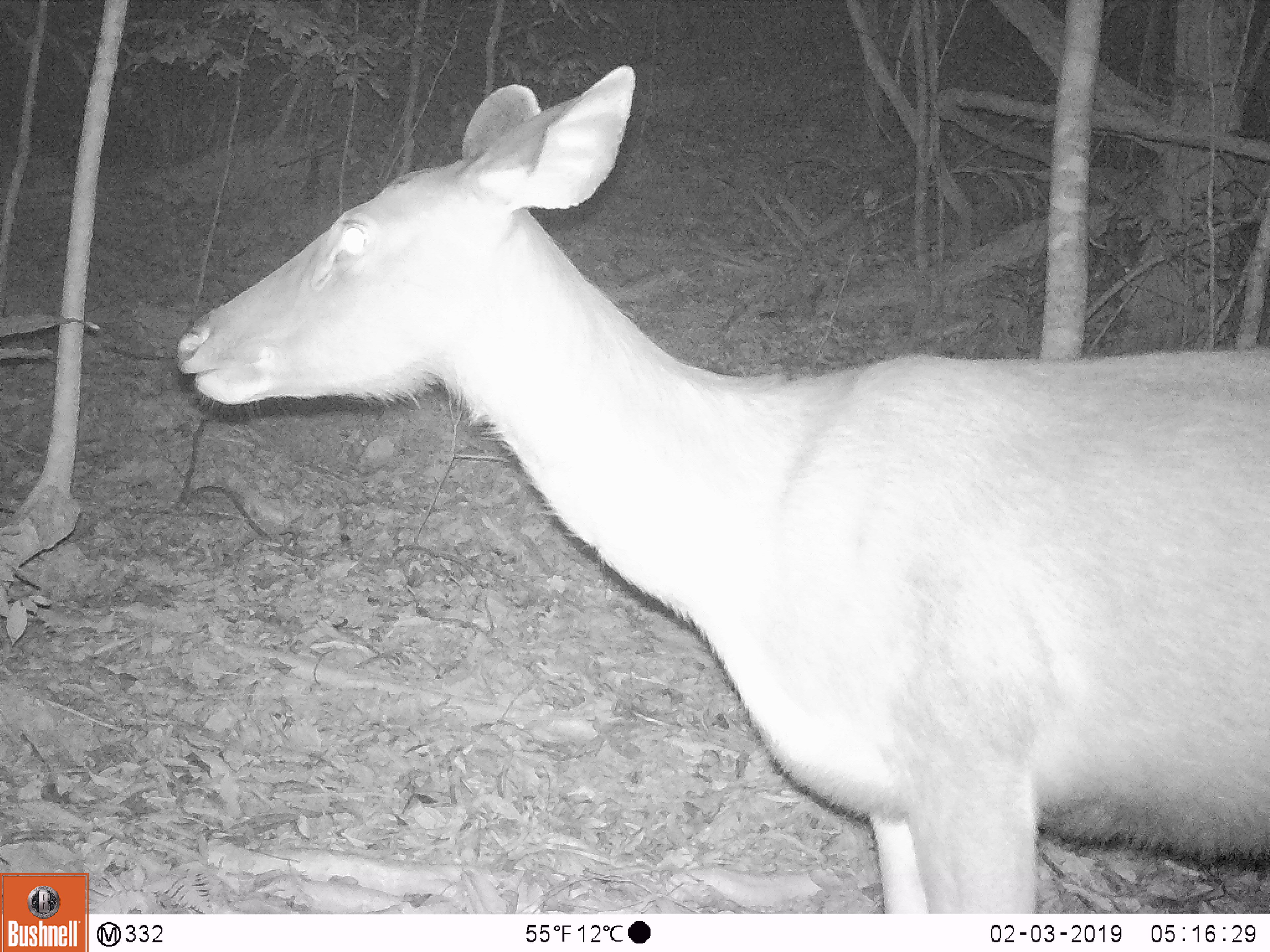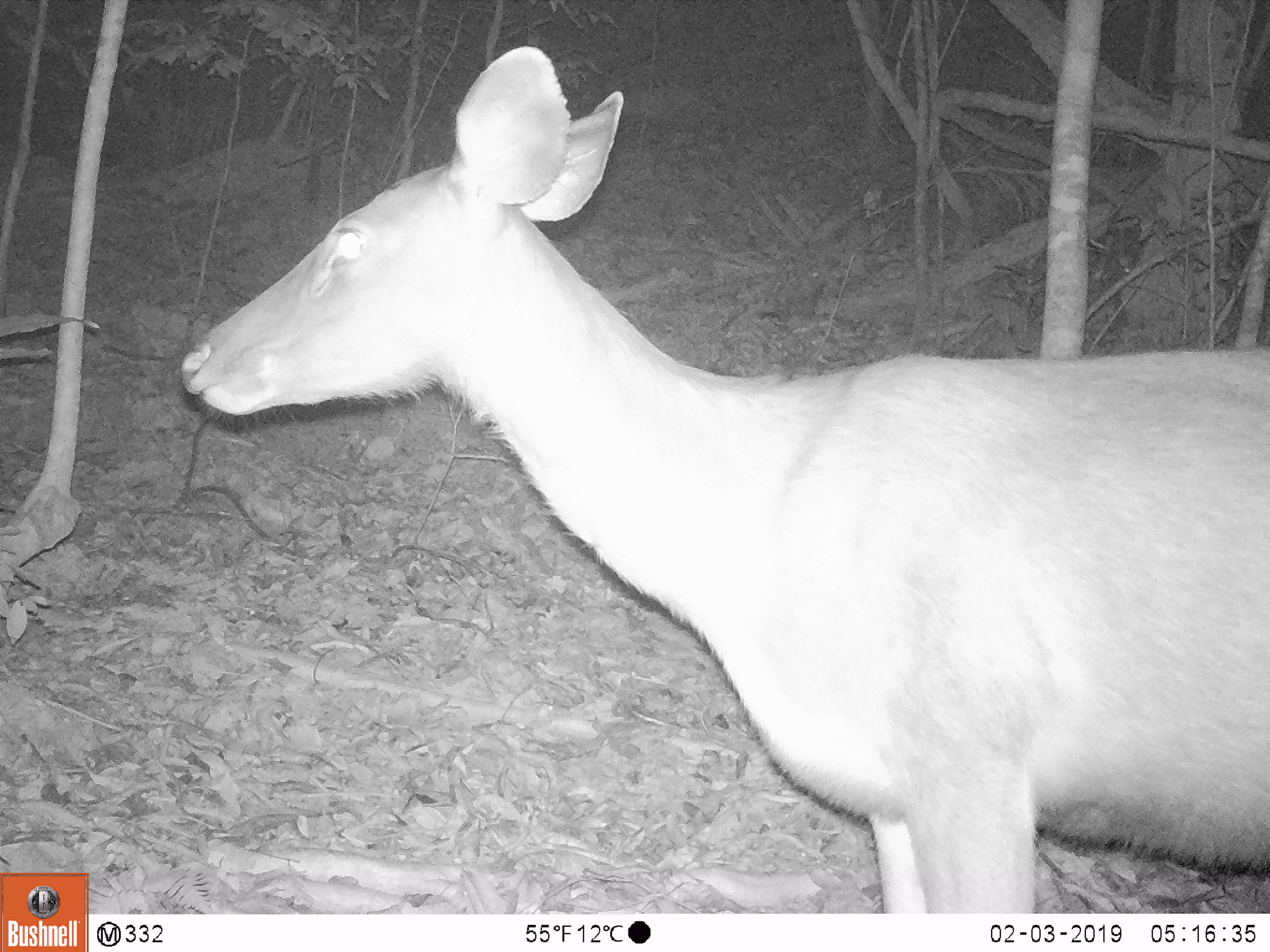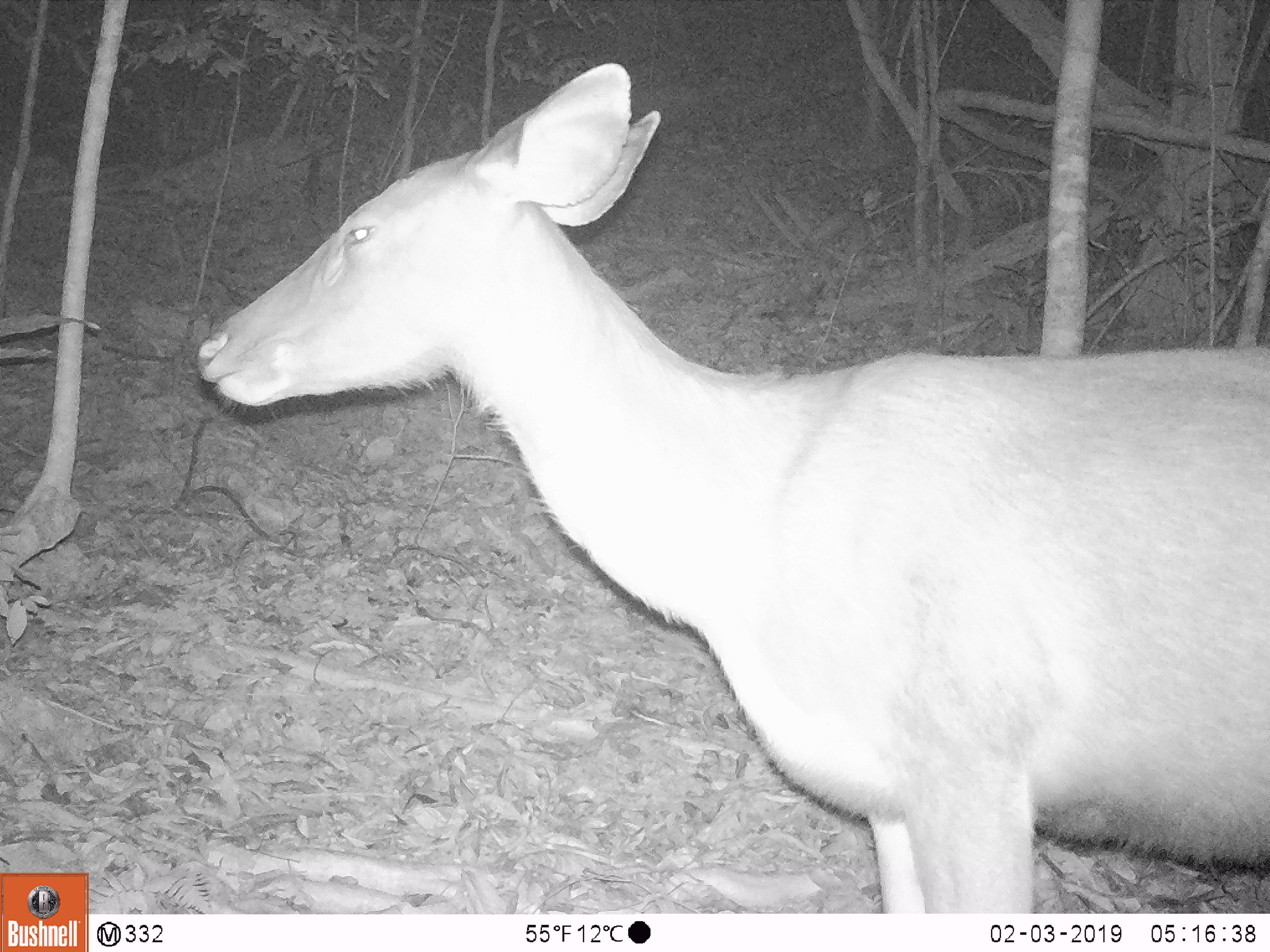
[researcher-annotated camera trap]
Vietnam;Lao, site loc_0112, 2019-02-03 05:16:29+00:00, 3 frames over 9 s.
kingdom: Animalia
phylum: Chordata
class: Mammalia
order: Artiodactyla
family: Cervidae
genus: Rusa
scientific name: Rusa unicolor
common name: sambar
Sambar (Rusa unicolor). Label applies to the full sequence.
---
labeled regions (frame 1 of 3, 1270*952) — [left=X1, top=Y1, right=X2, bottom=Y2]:
sambar: [left=171, top=60, right=1270, bottom=913]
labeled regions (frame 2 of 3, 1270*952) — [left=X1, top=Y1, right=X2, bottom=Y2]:
sambar: [left=179, top=40, right=1270, bottom=913]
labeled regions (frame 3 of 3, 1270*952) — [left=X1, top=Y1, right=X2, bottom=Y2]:
sambar: [left=191, top=57, right=1270, bottom=913]